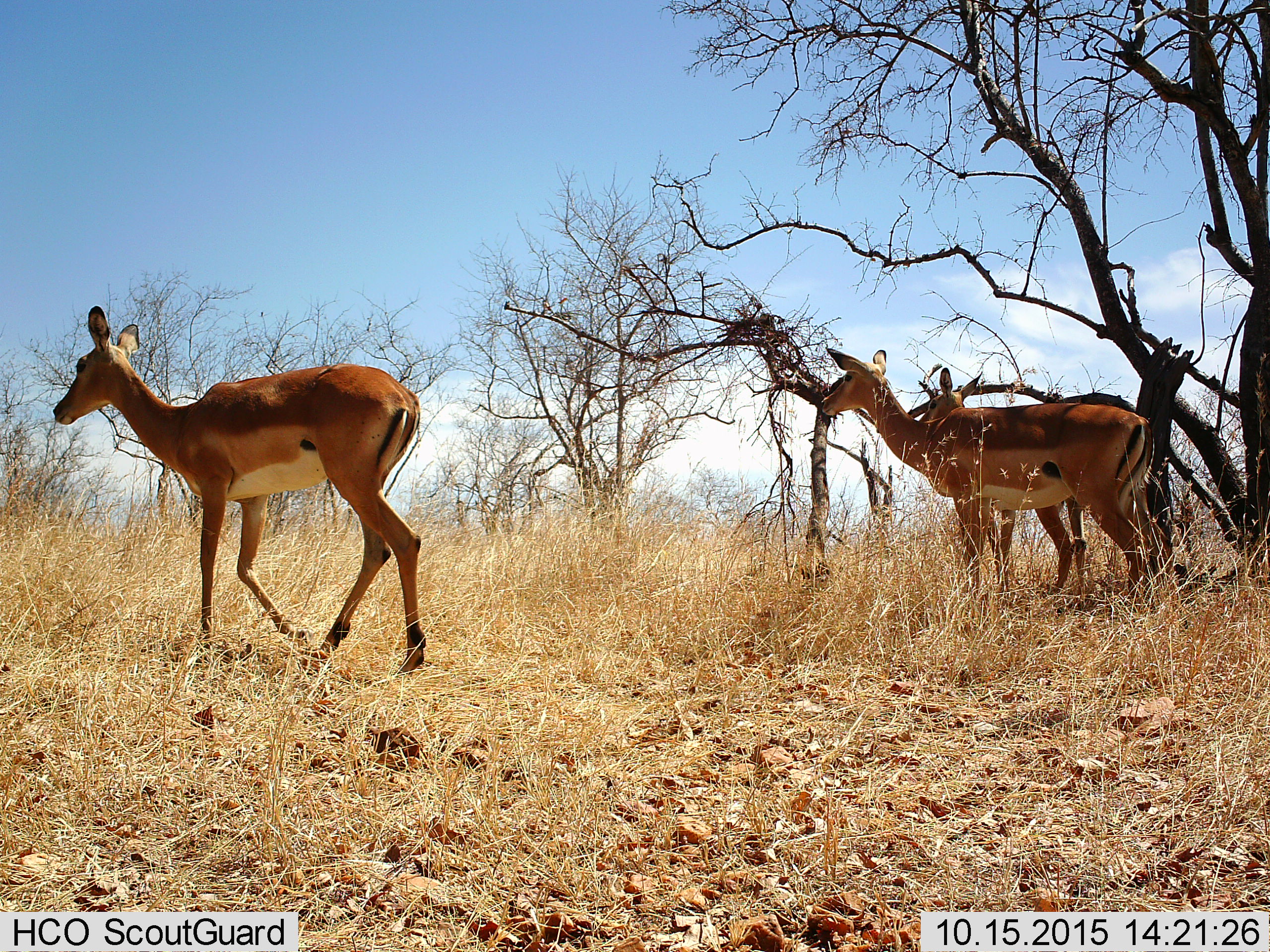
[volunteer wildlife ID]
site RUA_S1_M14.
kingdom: Animalia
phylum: Chordata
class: Mammalia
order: Artiodactyla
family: Bovidae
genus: Aepyceros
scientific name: Aepyceros melampus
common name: impala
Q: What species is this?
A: Impala (Aepyceros melampus).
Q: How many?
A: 3.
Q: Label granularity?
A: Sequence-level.